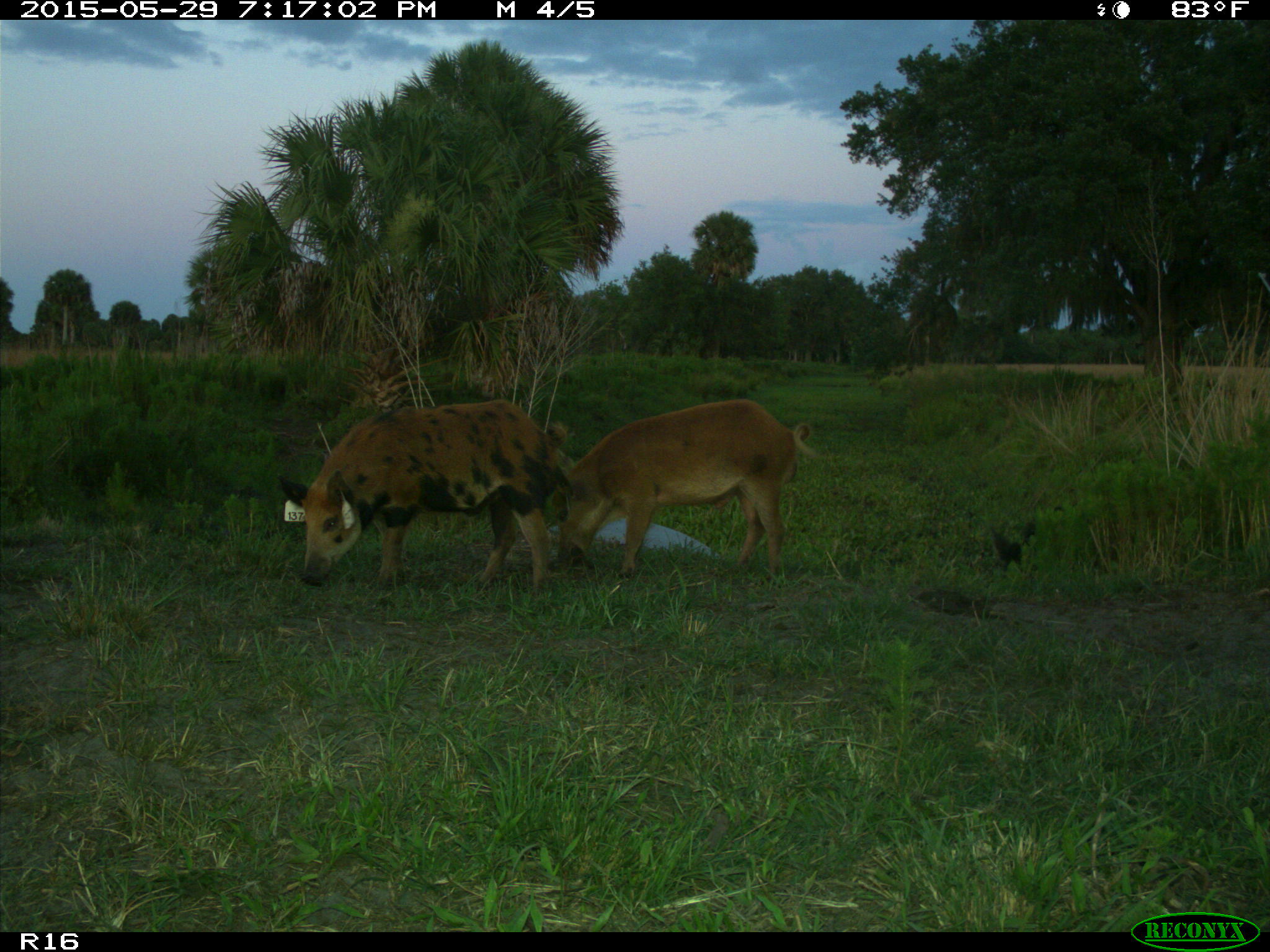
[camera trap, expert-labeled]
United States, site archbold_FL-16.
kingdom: Animalia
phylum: Chordata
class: Mammalia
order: Artiodactyla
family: Suidae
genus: Sus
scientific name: Sus scrofa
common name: wild boar